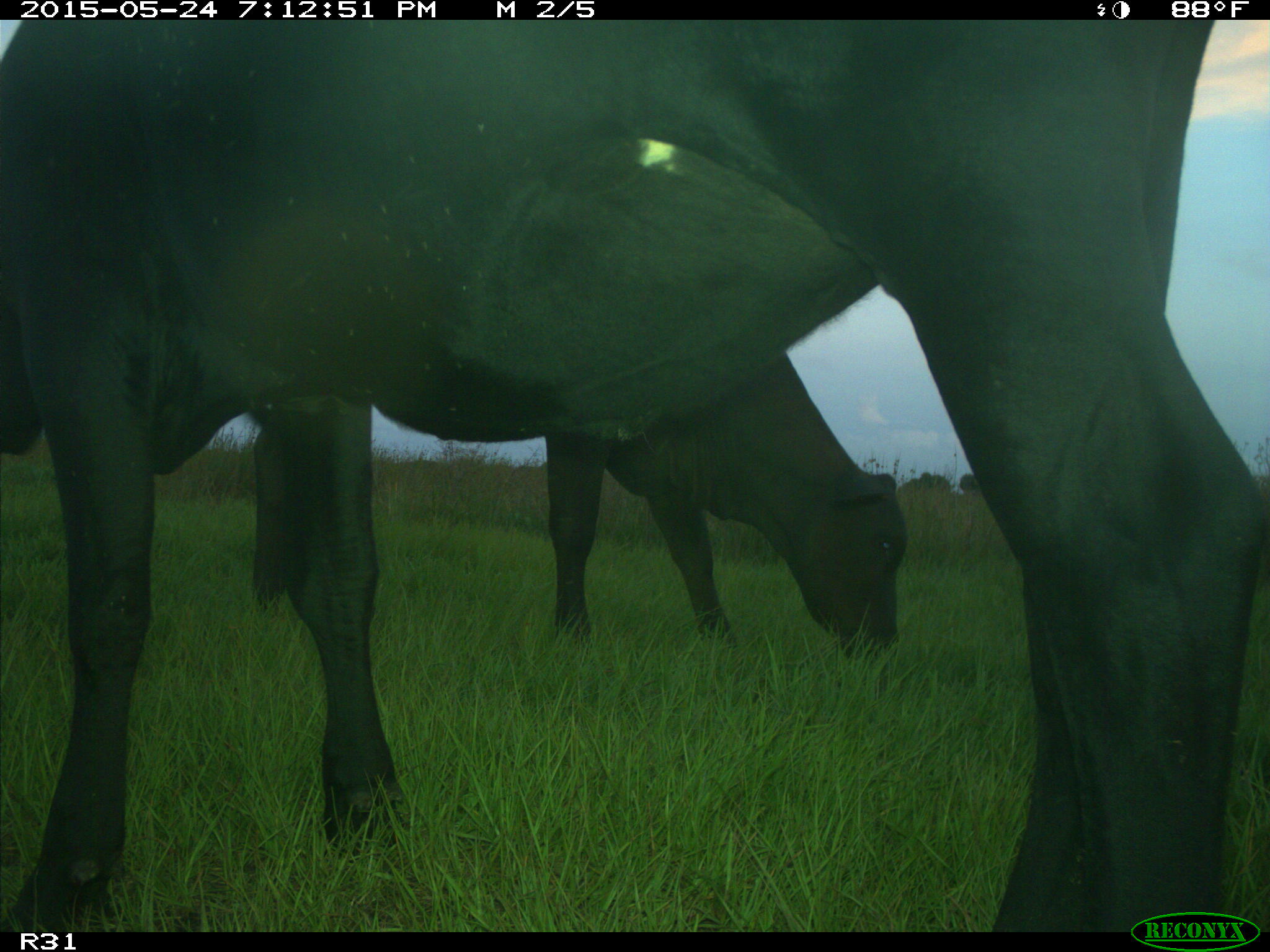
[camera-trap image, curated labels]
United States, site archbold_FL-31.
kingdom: Animalia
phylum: Chordata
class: Mammalia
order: Artiodactyla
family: Bovidae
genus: Bos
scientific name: Bos taurus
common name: domestic cow